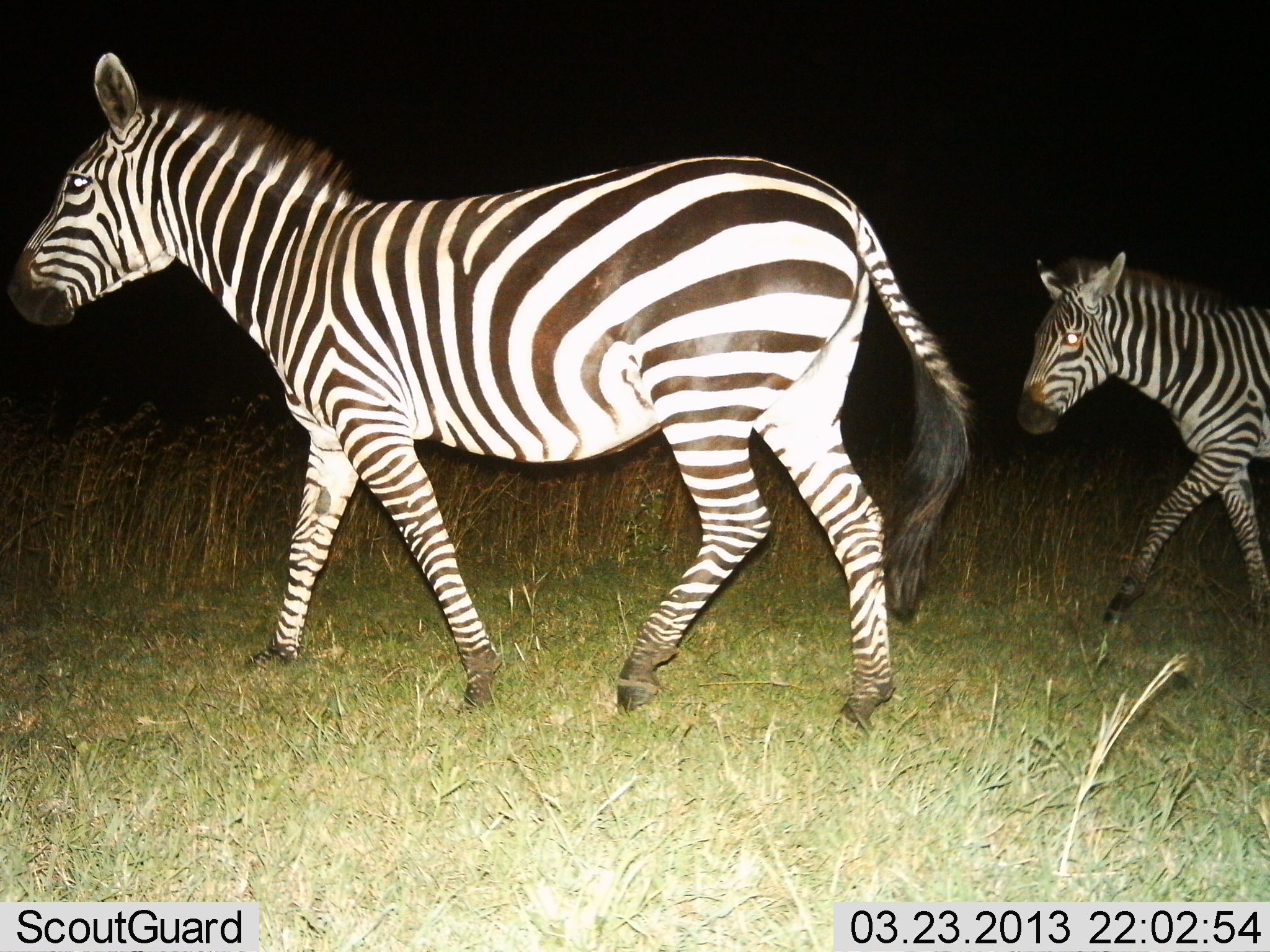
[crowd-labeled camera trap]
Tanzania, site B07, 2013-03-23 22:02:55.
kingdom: Animalia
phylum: Chordata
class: Mammalia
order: Perissodactyla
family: Equidae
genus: Equus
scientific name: Equus quagga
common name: plains zebra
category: zebra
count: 2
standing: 11%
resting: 0%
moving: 95%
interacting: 0%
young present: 37%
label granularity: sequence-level